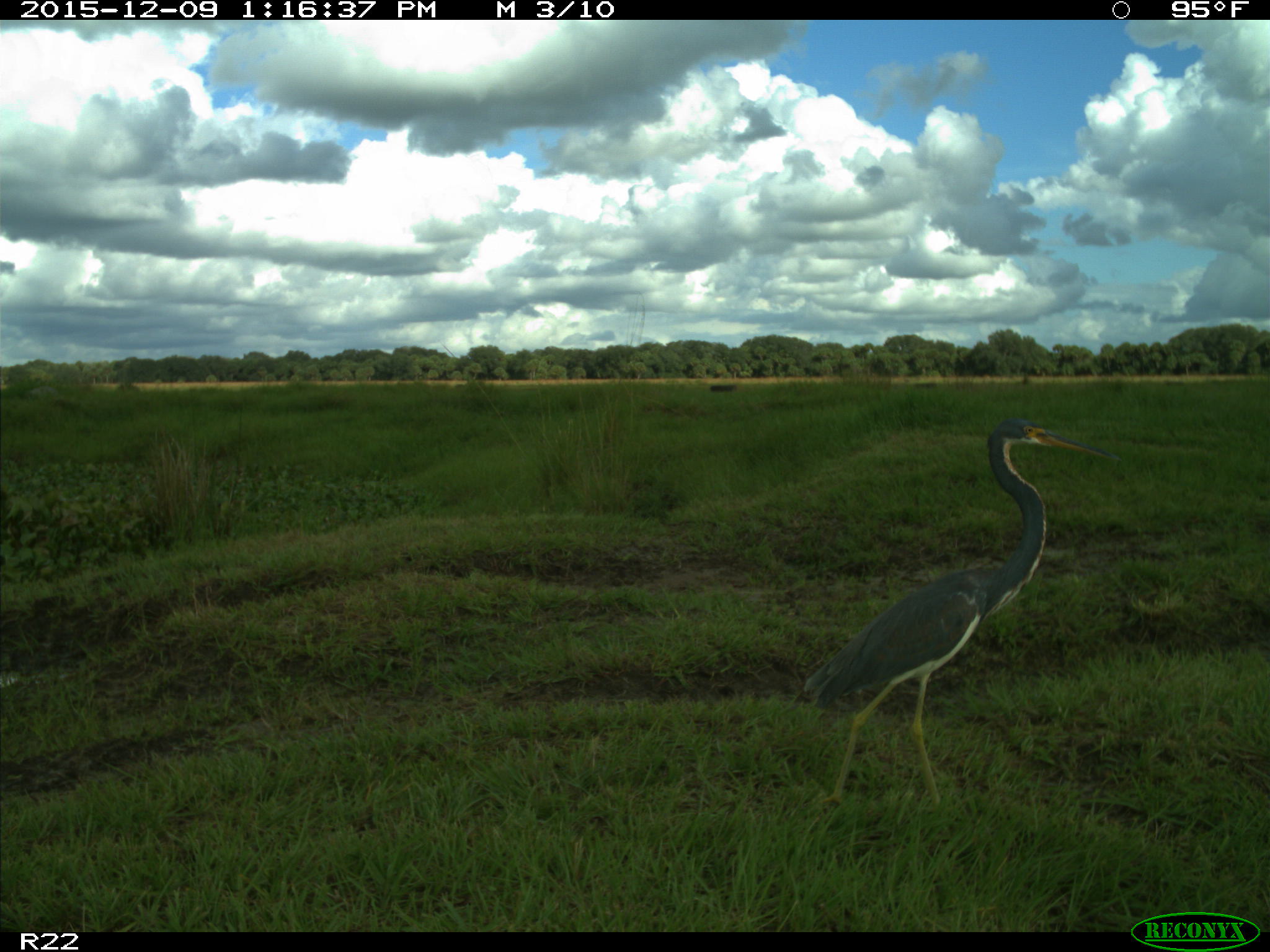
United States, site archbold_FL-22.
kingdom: Animalia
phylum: Chordata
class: Aves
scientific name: Aves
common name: birds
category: unidentified bird